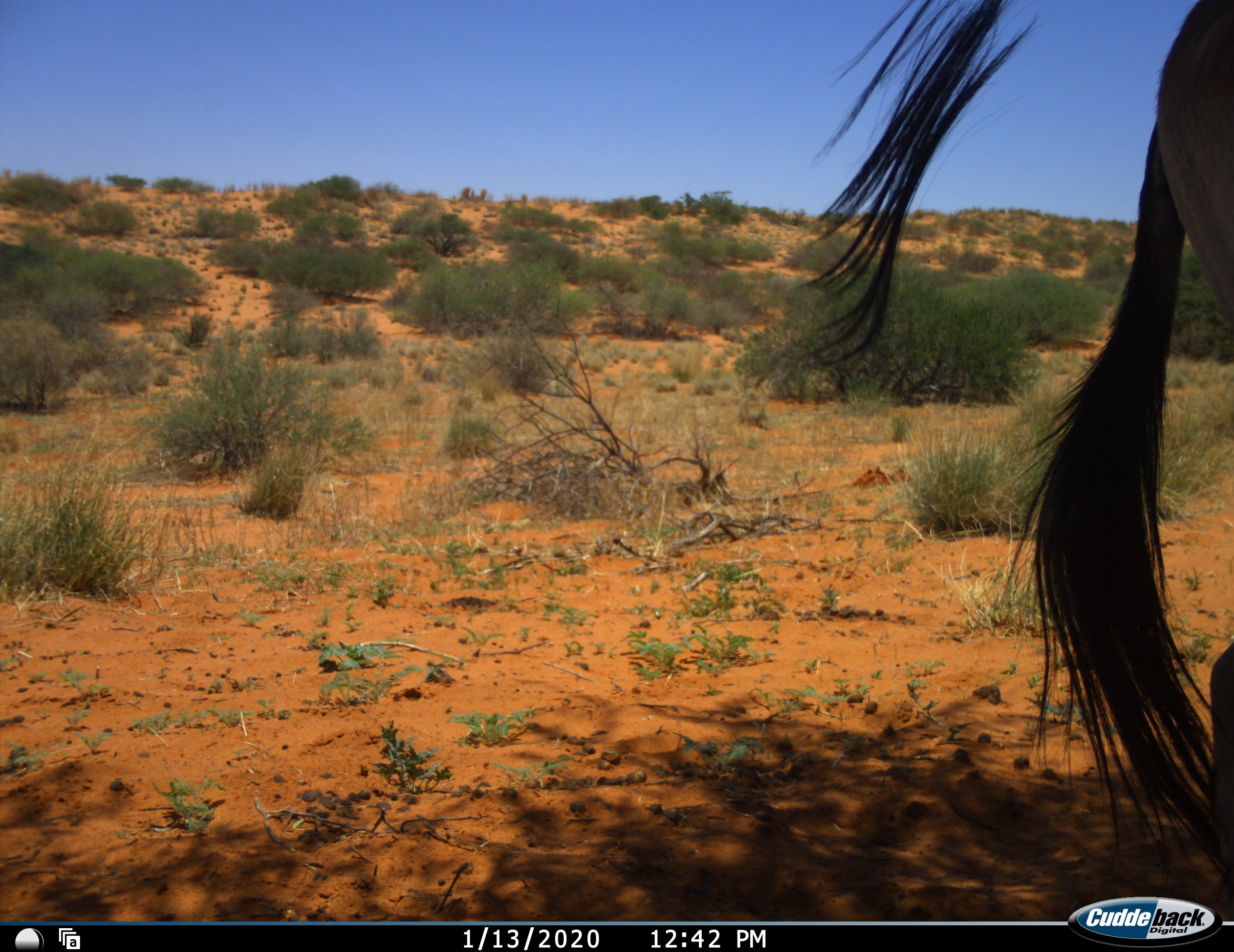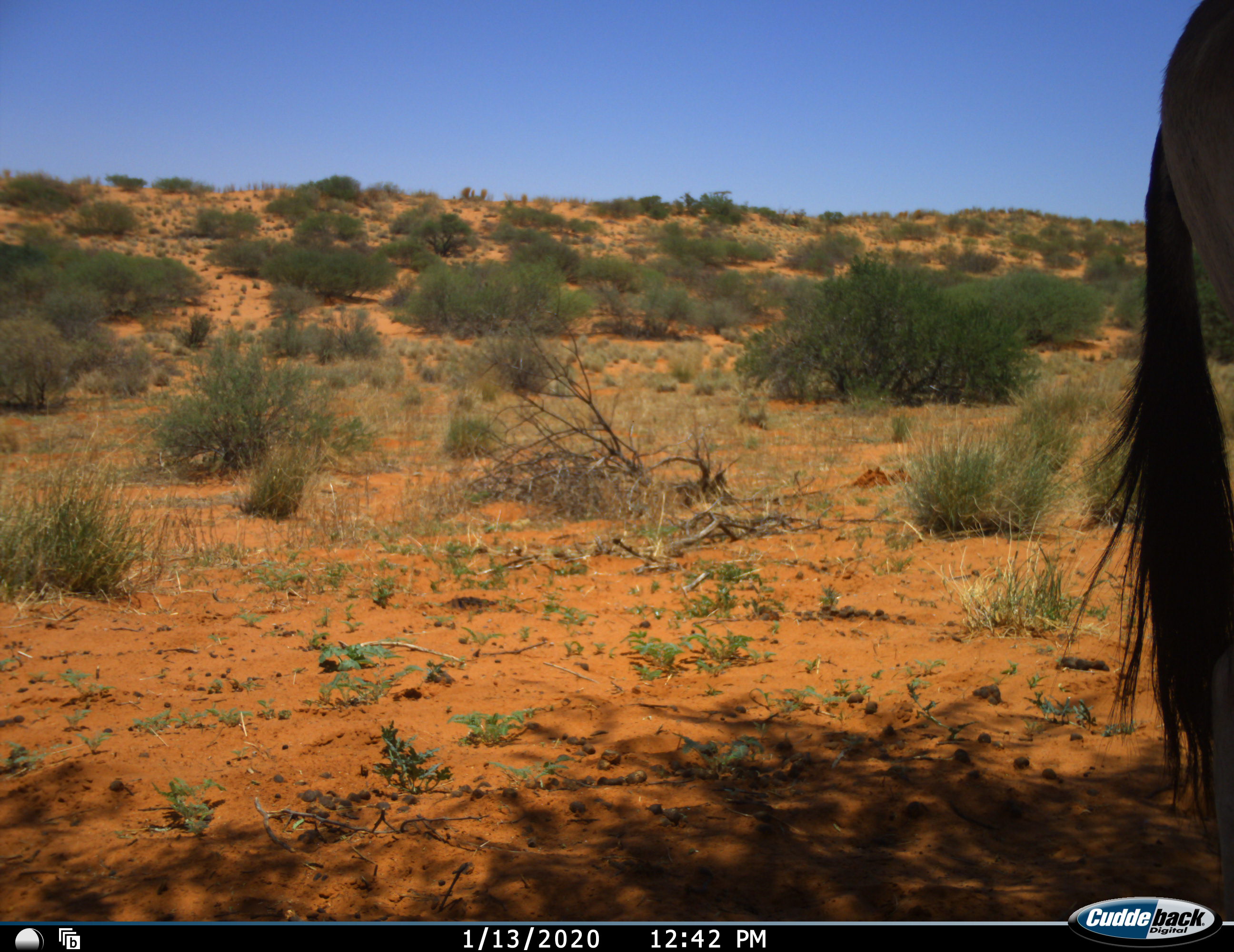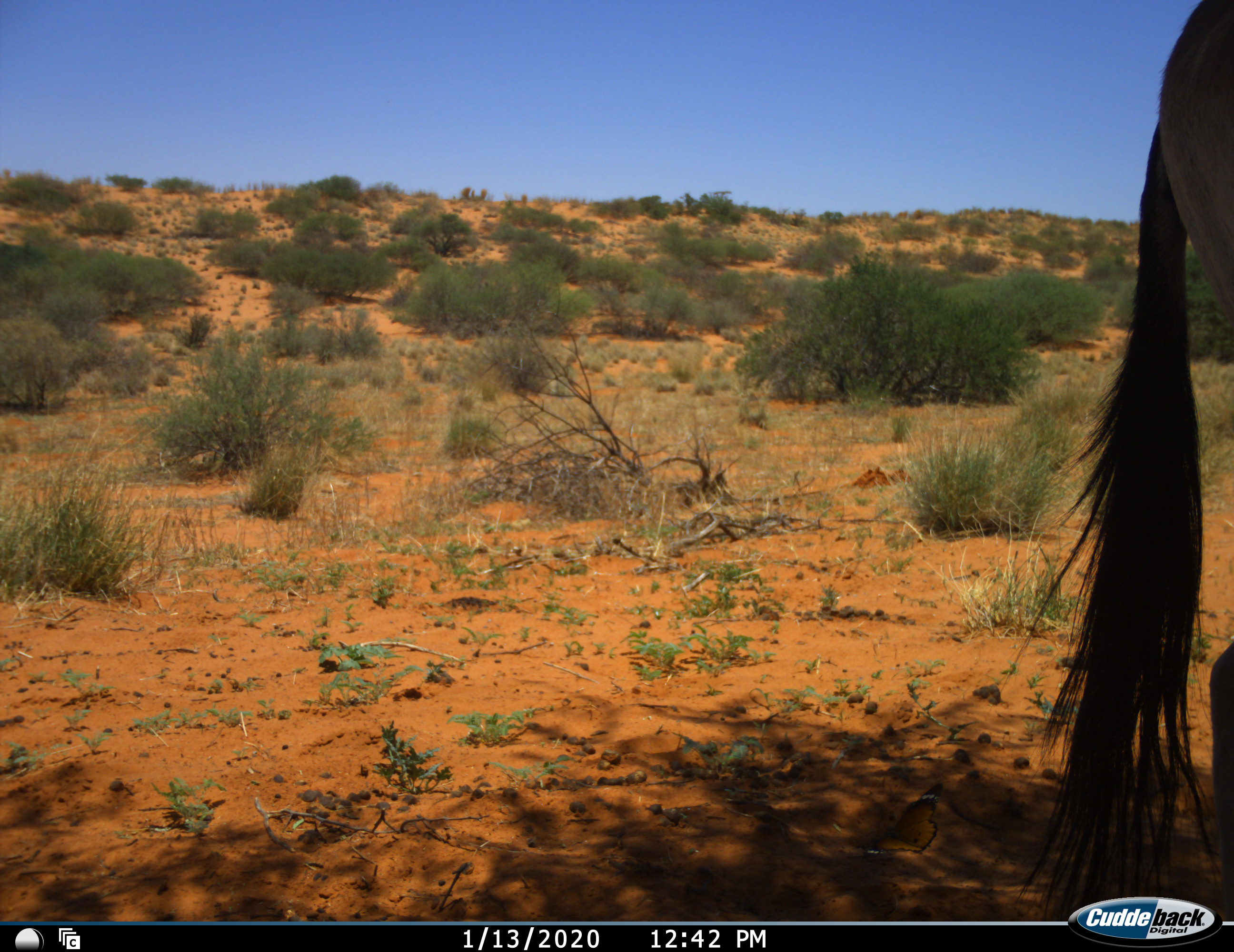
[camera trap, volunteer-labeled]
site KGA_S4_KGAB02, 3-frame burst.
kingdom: Animalia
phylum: Chordata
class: Mammalia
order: Artiodactyla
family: Bovidae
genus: Connochaetes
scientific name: Connochaetes taurinus taurinus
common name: blue wildebeest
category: wildebeestblue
Wildebeestblue (blue wildebeest) (Connochaetes taurinus taurinus), count 2. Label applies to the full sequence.